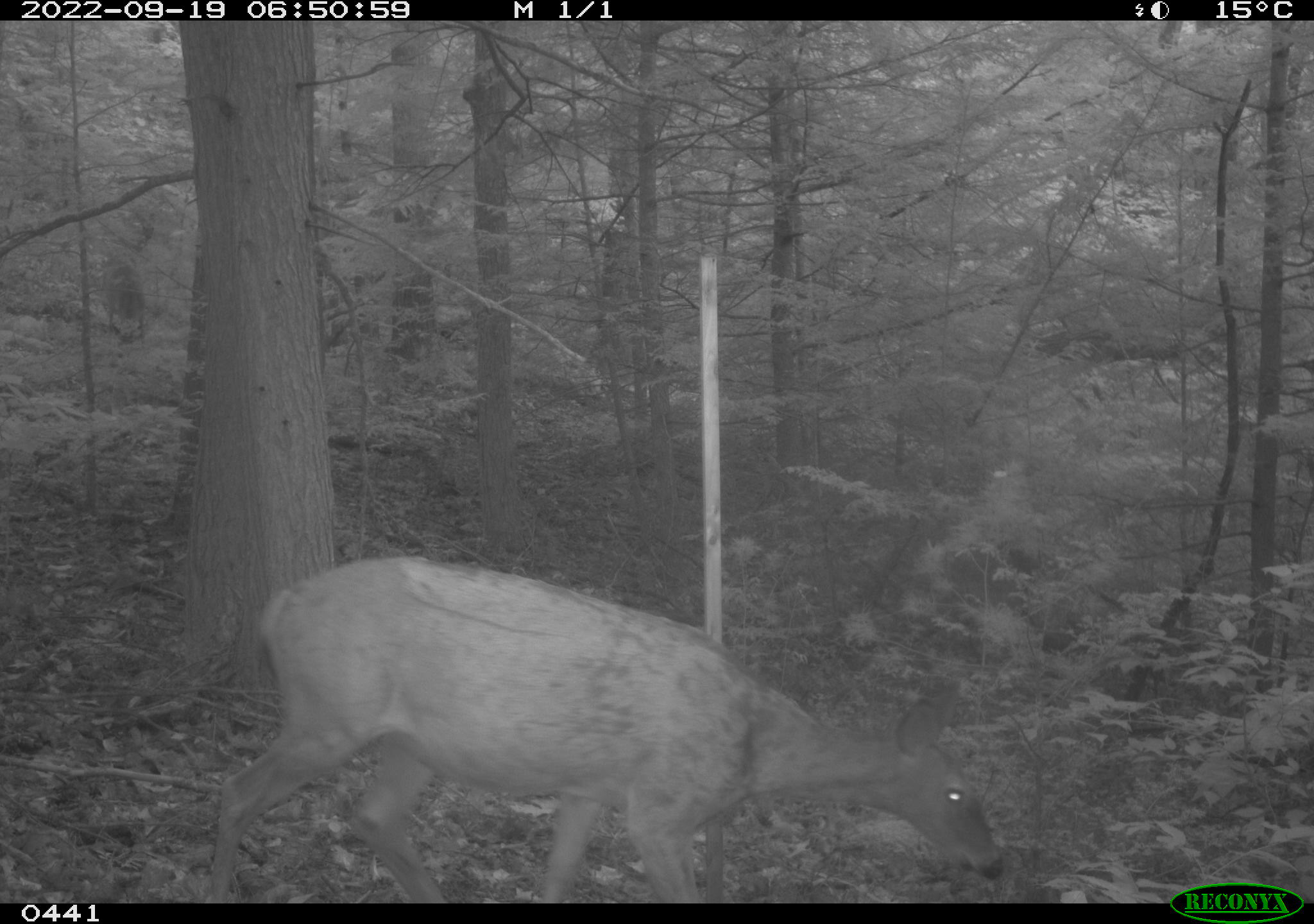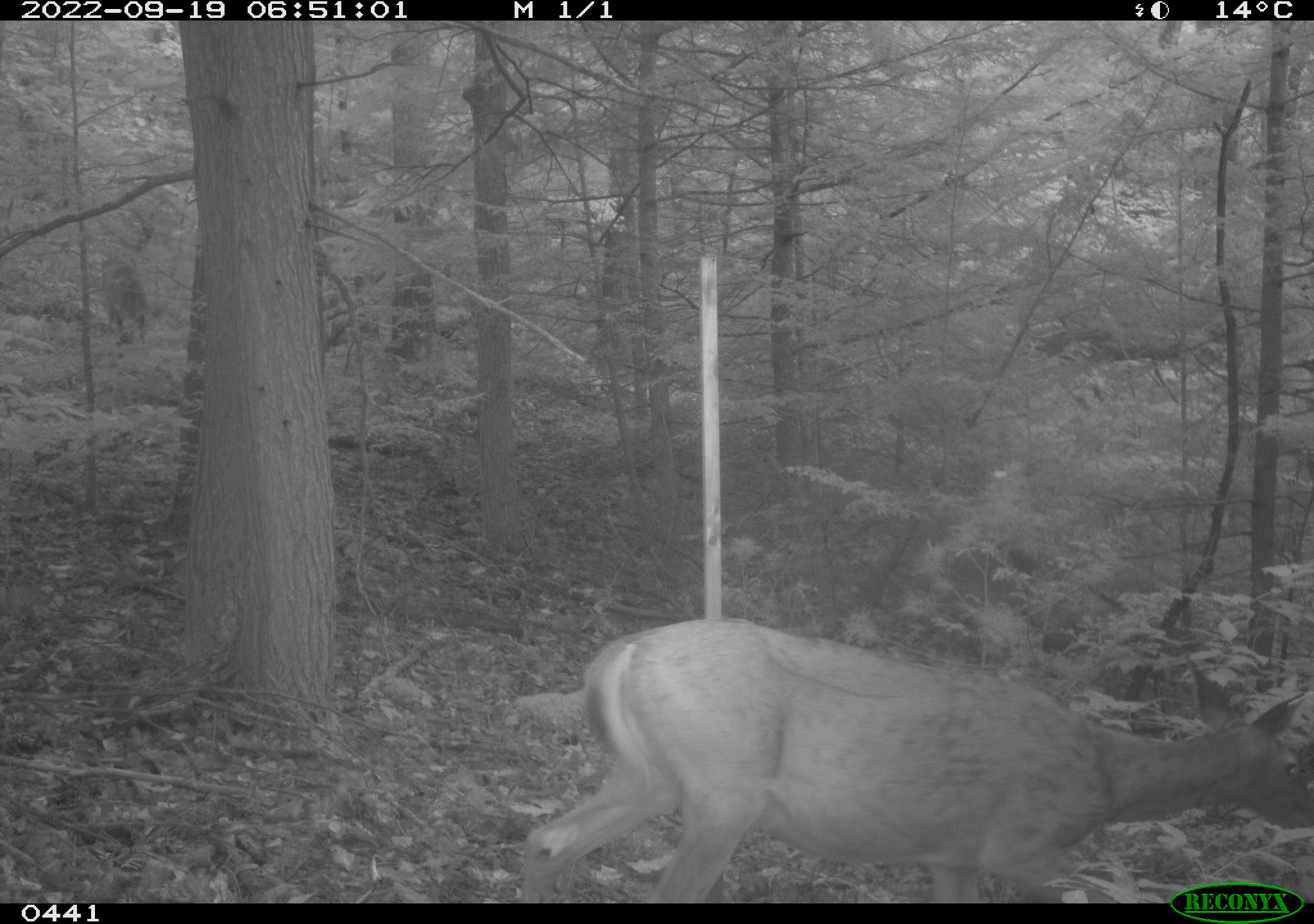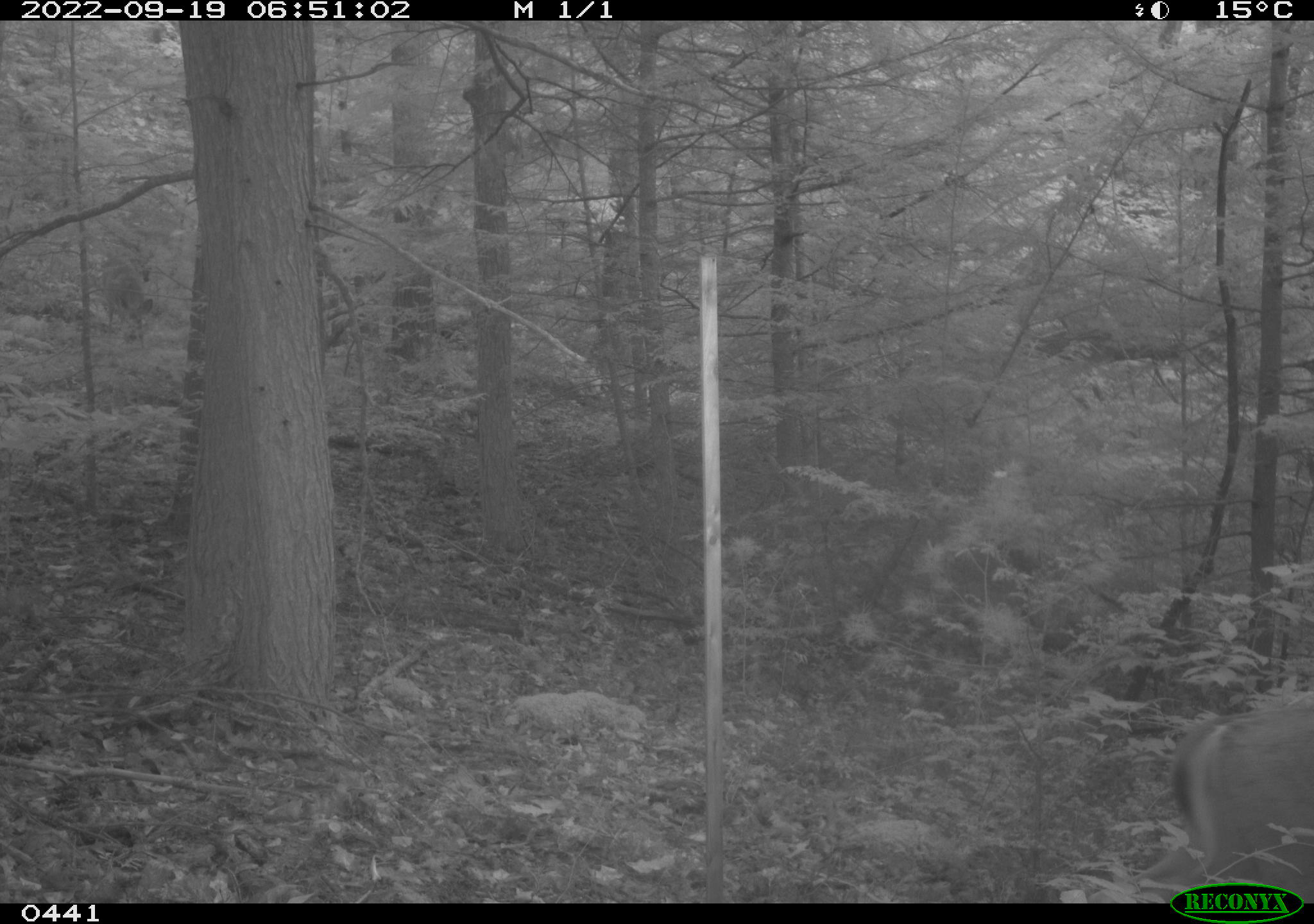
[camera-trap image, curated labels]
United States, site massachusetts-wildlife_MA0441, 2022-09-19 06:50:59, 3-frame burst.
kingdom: Animalia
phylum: Chordata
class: Mammalia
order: Artiodactyla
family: Cervidae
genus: Odocoileus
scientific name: Odocoileus virginianus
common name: white-tailed deer